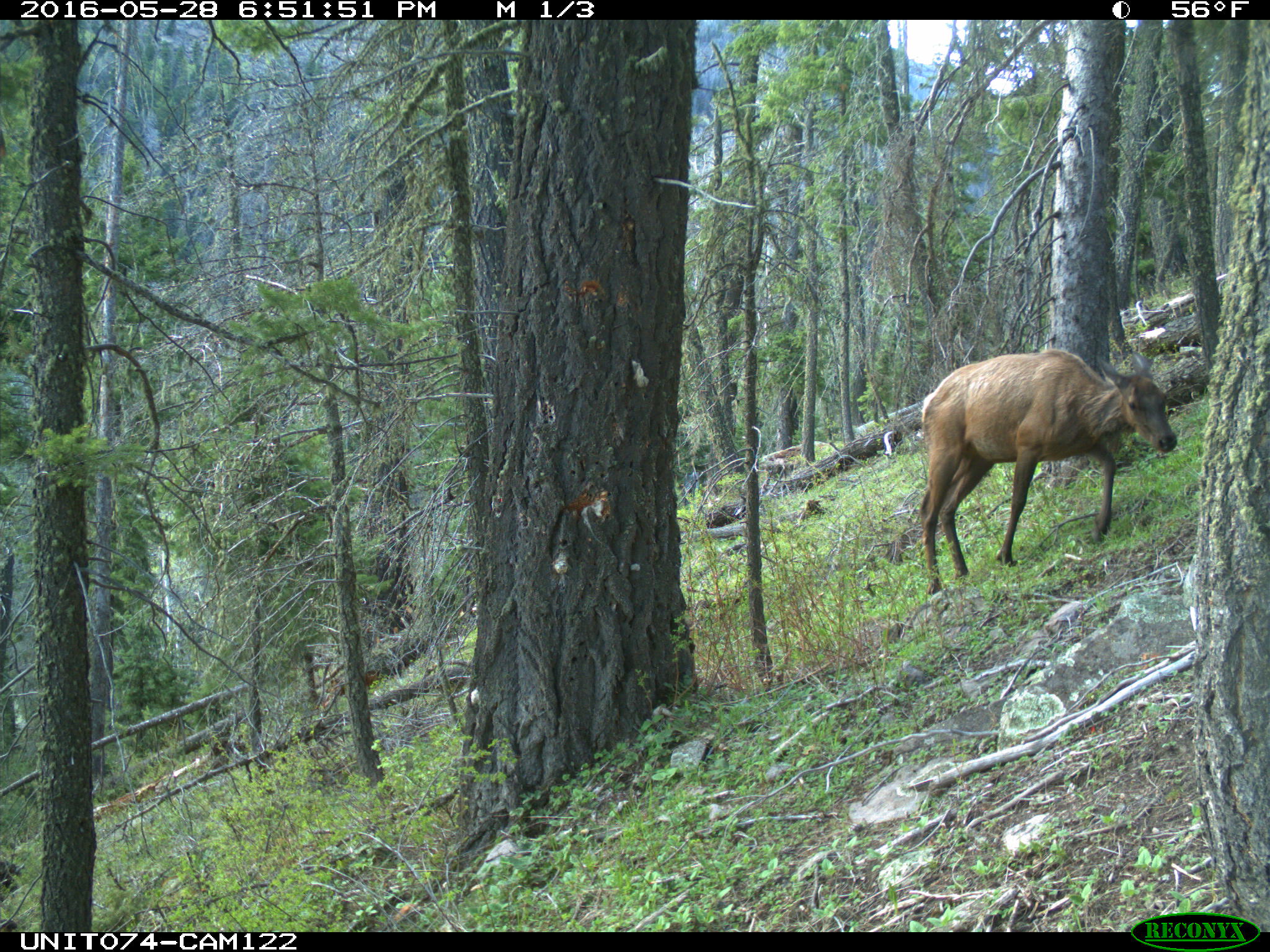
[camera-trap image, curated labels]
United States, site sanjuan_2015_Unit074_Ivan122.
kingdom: Animalia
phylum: Chordata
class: Mammalia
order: Artiodactyla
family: Cervidae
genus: Cervus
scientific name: Cervus elaphus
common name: red deer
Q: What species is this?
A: Cervus elaphus (red deer).